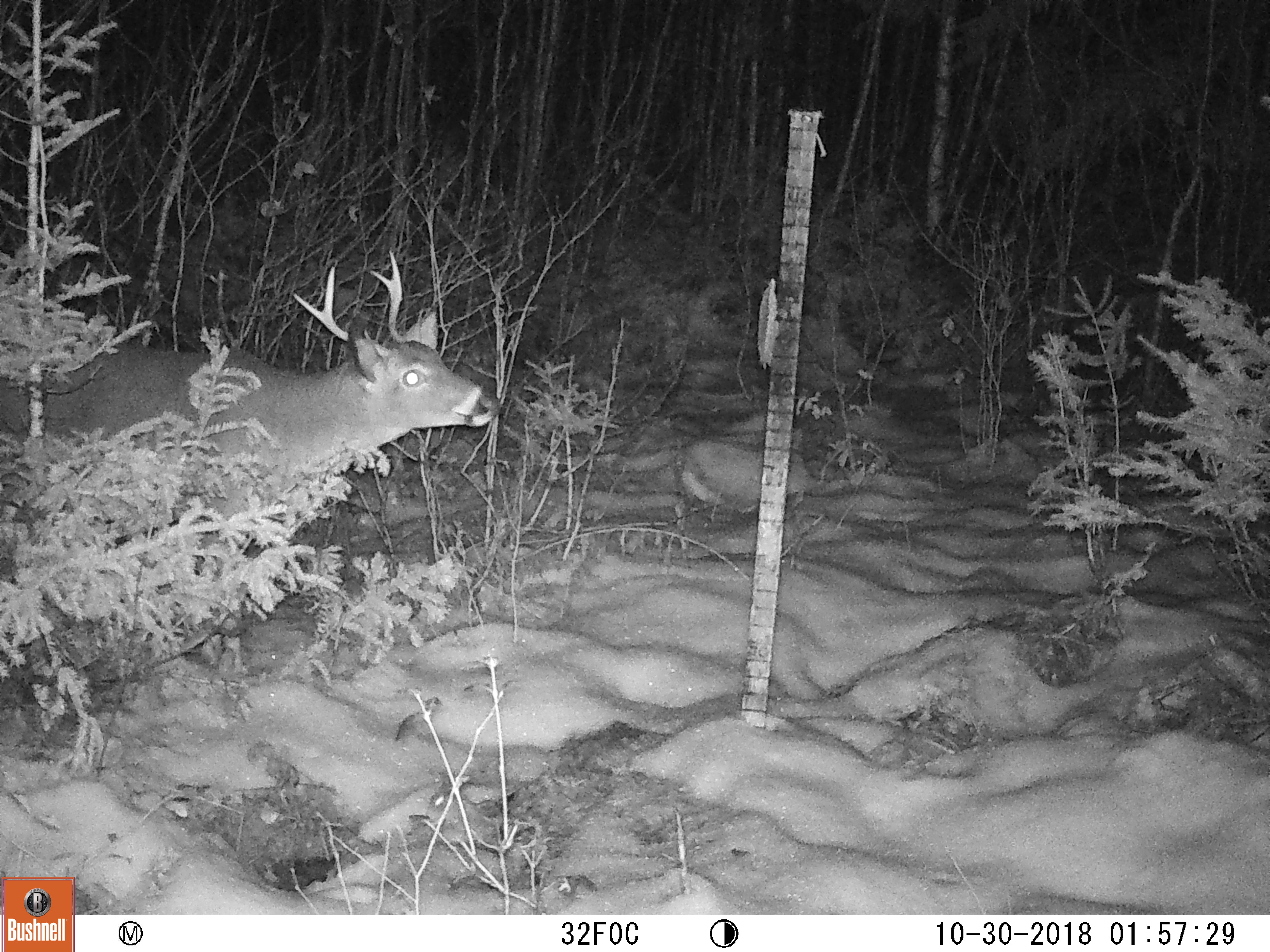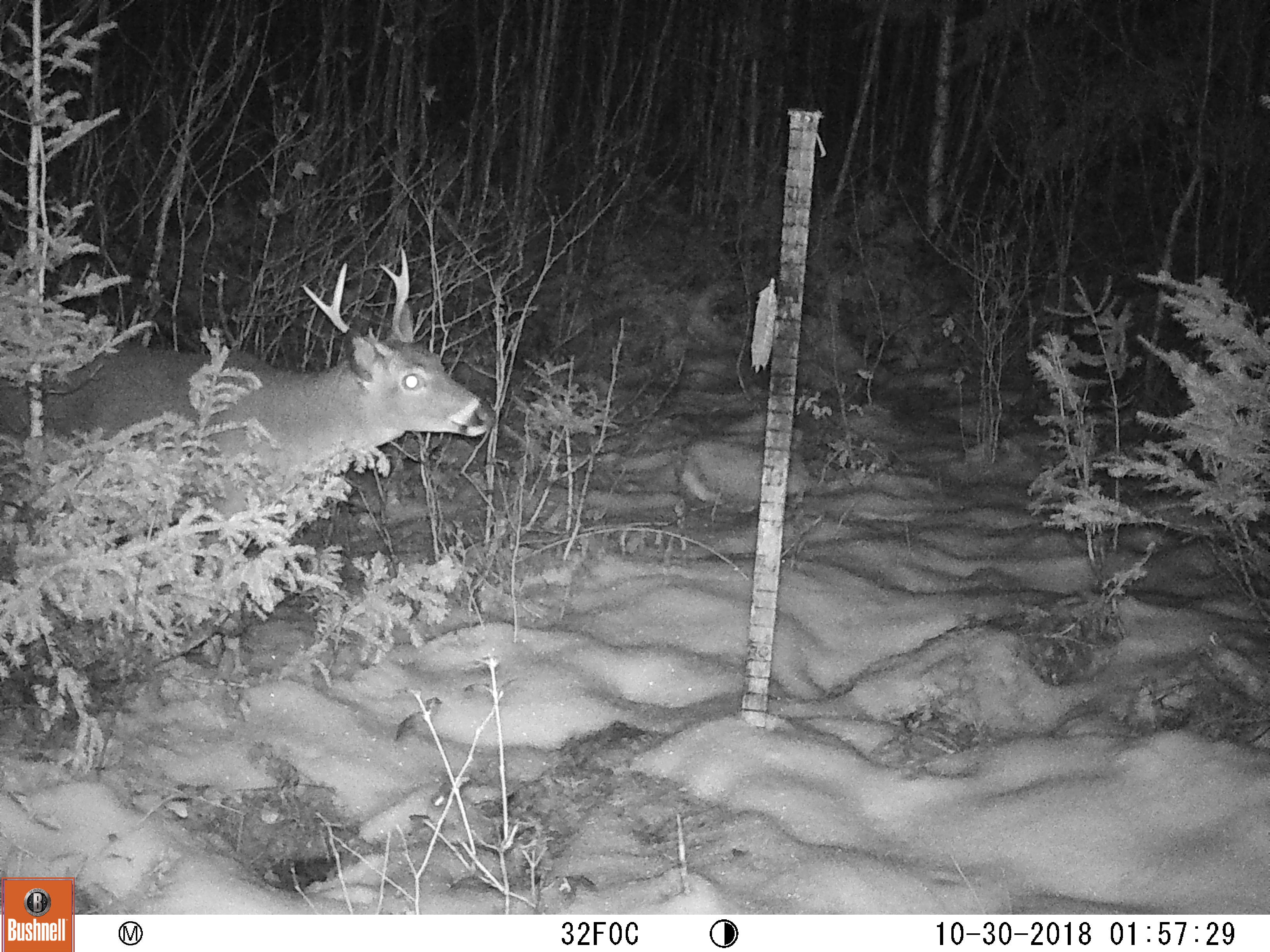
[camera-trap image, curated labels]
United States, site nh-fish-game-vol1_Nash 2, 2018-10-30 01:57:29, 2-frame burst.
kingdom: Animalia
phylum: Chordata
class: Mammalia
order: Artiodactyla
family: Cervidae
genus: Odocoileus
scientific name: Odocoileus virginianus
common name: white-tailed deer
White-tailed deer (Odocoileus virginianus).